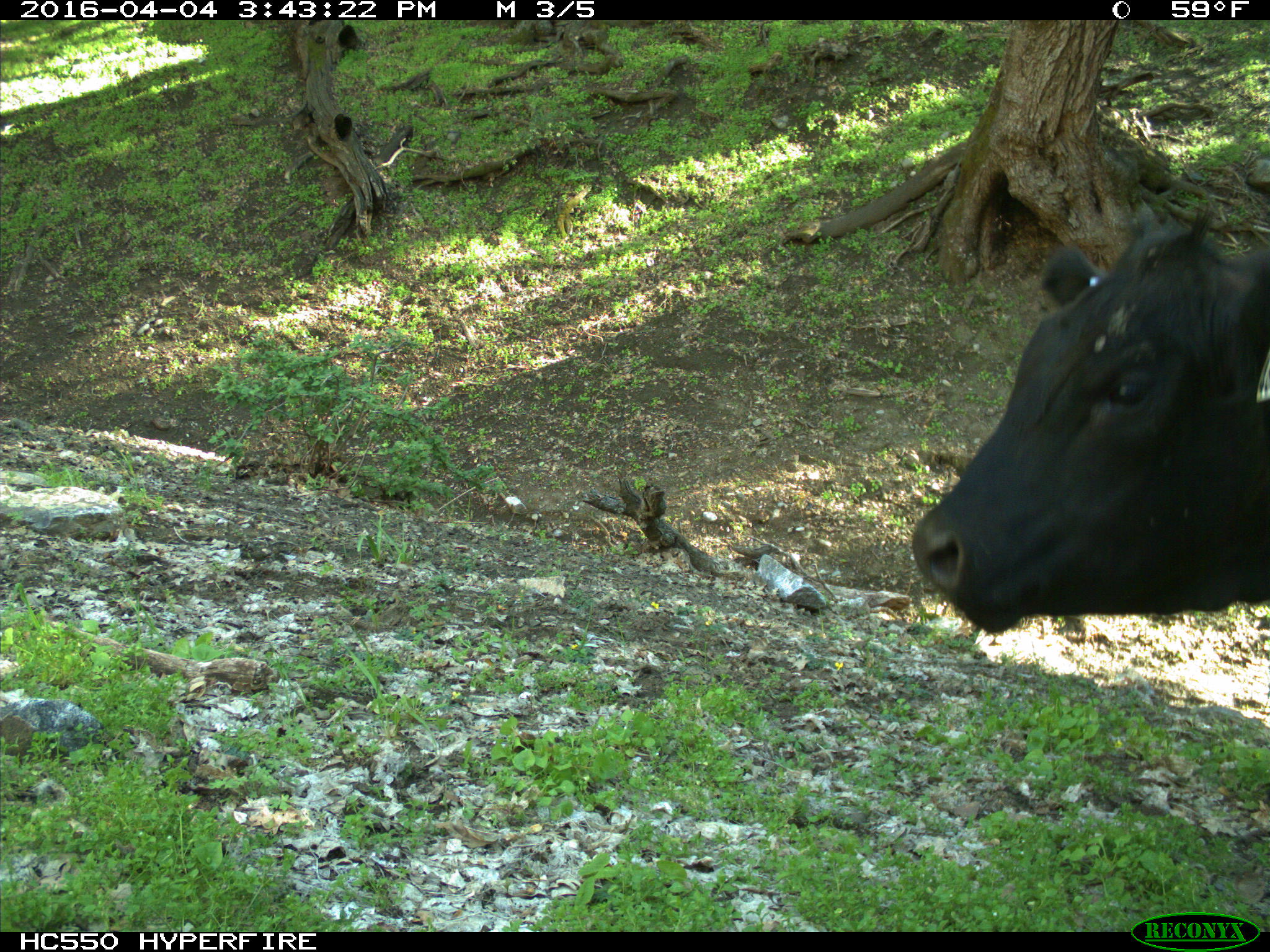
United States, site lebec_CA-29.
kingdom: Animalia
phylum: Chordata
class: Mammalia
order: Artiodactyla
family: Bovidae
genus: Bos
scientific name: Bos taurus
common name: domestic cow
Bos taurus (domestic cow).